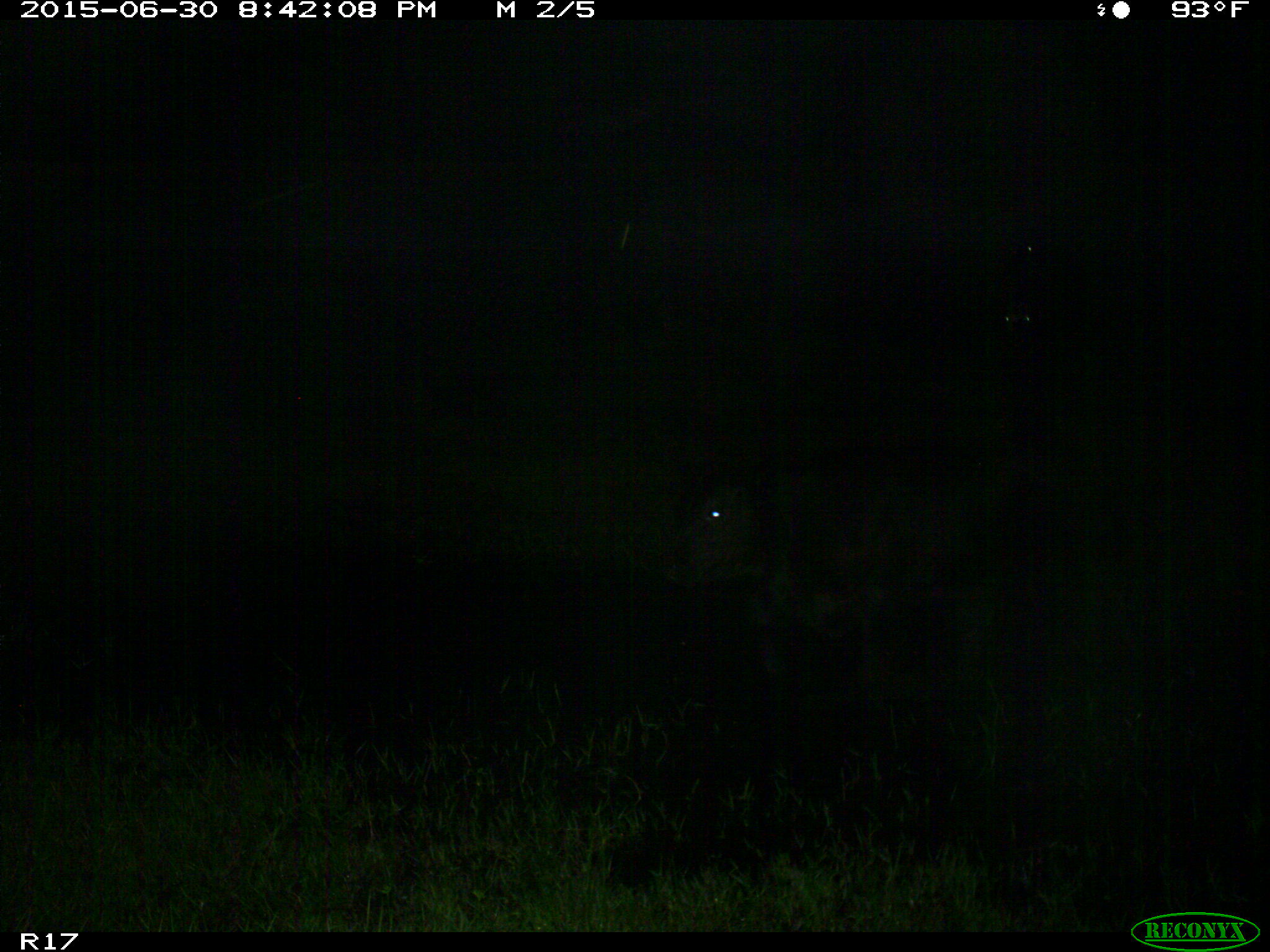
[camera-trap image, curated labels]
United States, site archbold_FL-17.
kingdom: Animalia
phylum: Chordata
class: Mammalia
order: Artiodactyla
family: Bovidae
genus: Bos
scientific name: Bos taurus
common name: domestic cow